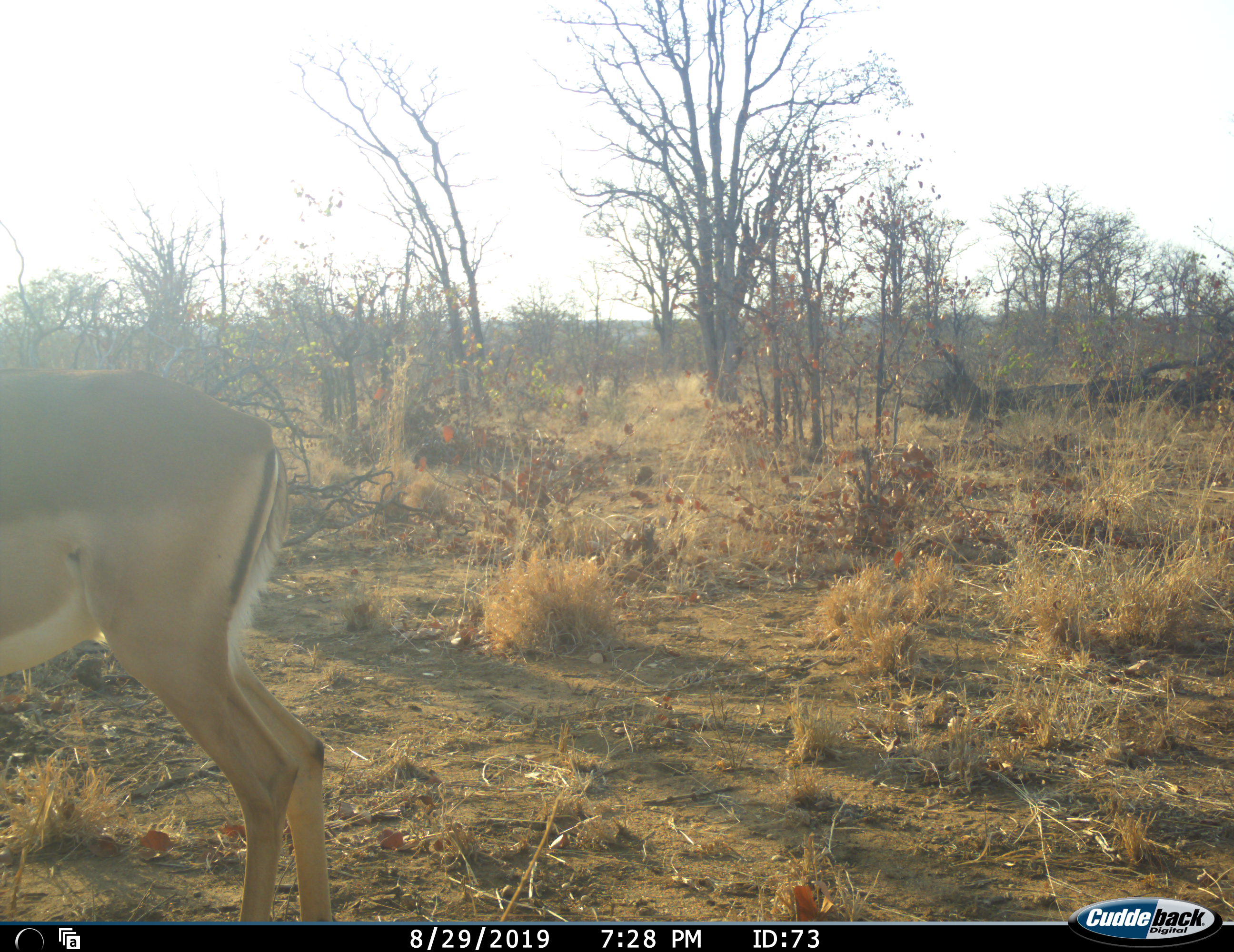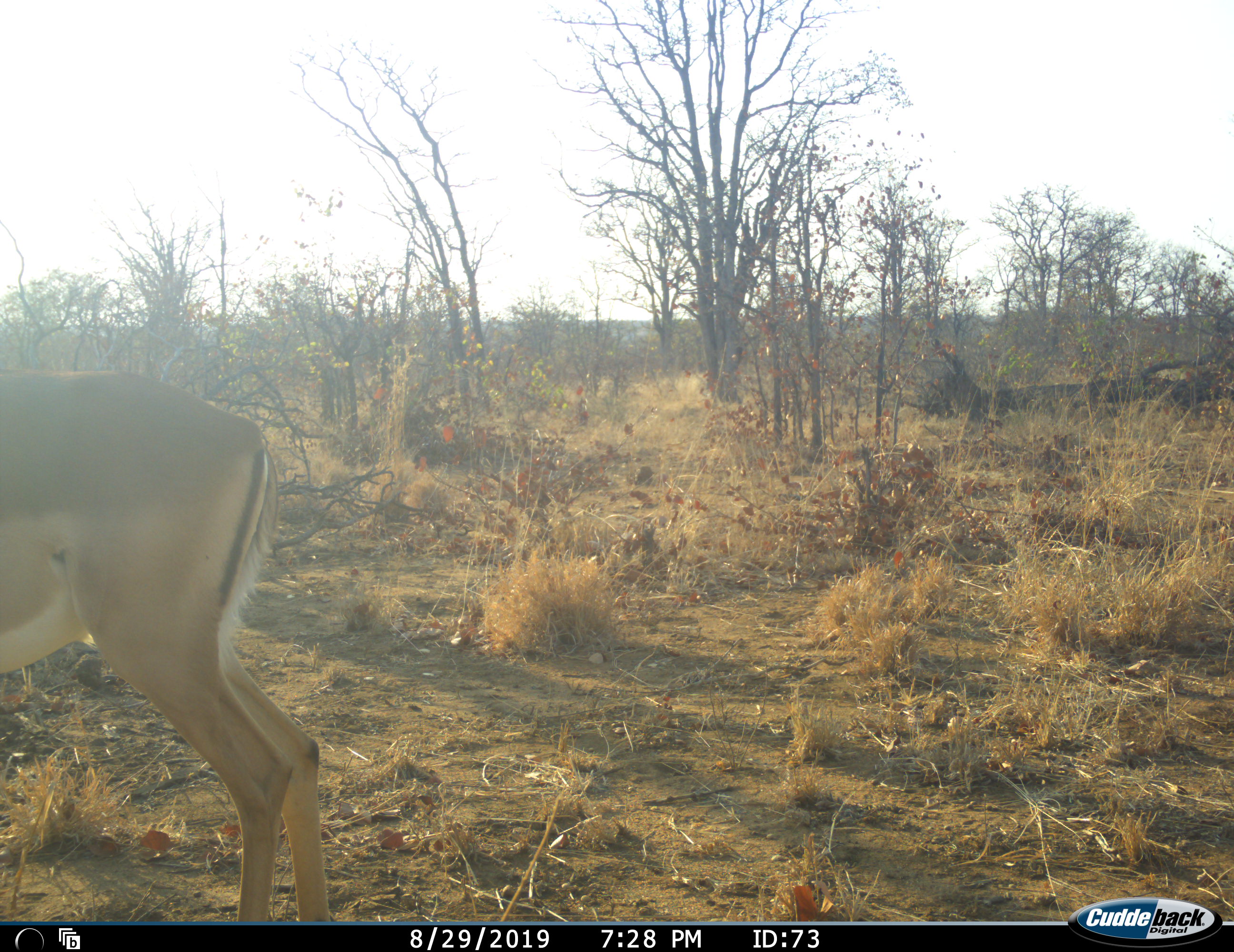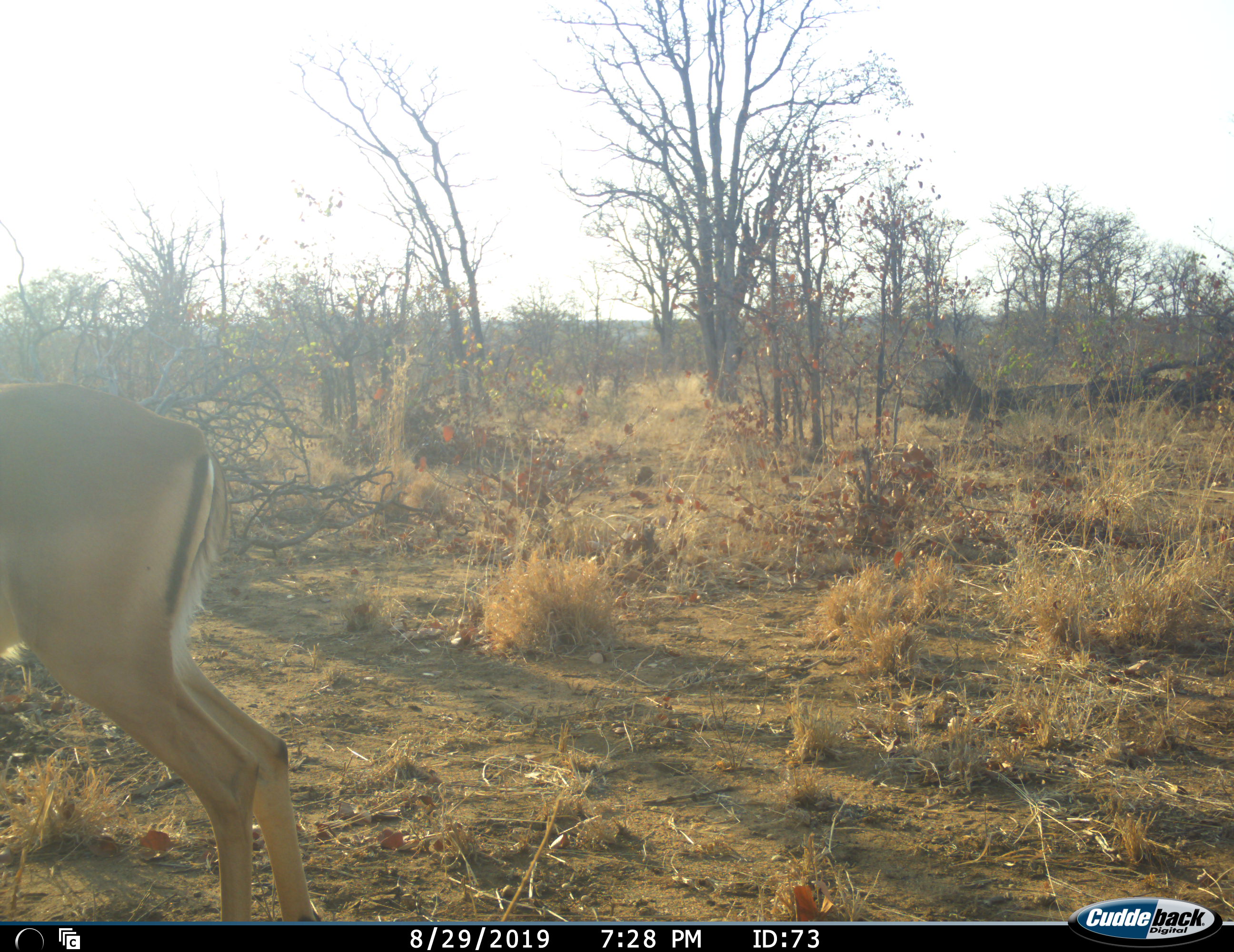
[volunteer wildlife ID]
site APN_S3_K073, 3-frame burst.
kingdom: Animalia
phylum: Chordata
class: Mammalia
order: Artiodactyla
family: Bovidae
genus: Aepyceros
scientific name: Aepyceros melampus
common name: impala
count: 1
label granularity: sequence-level